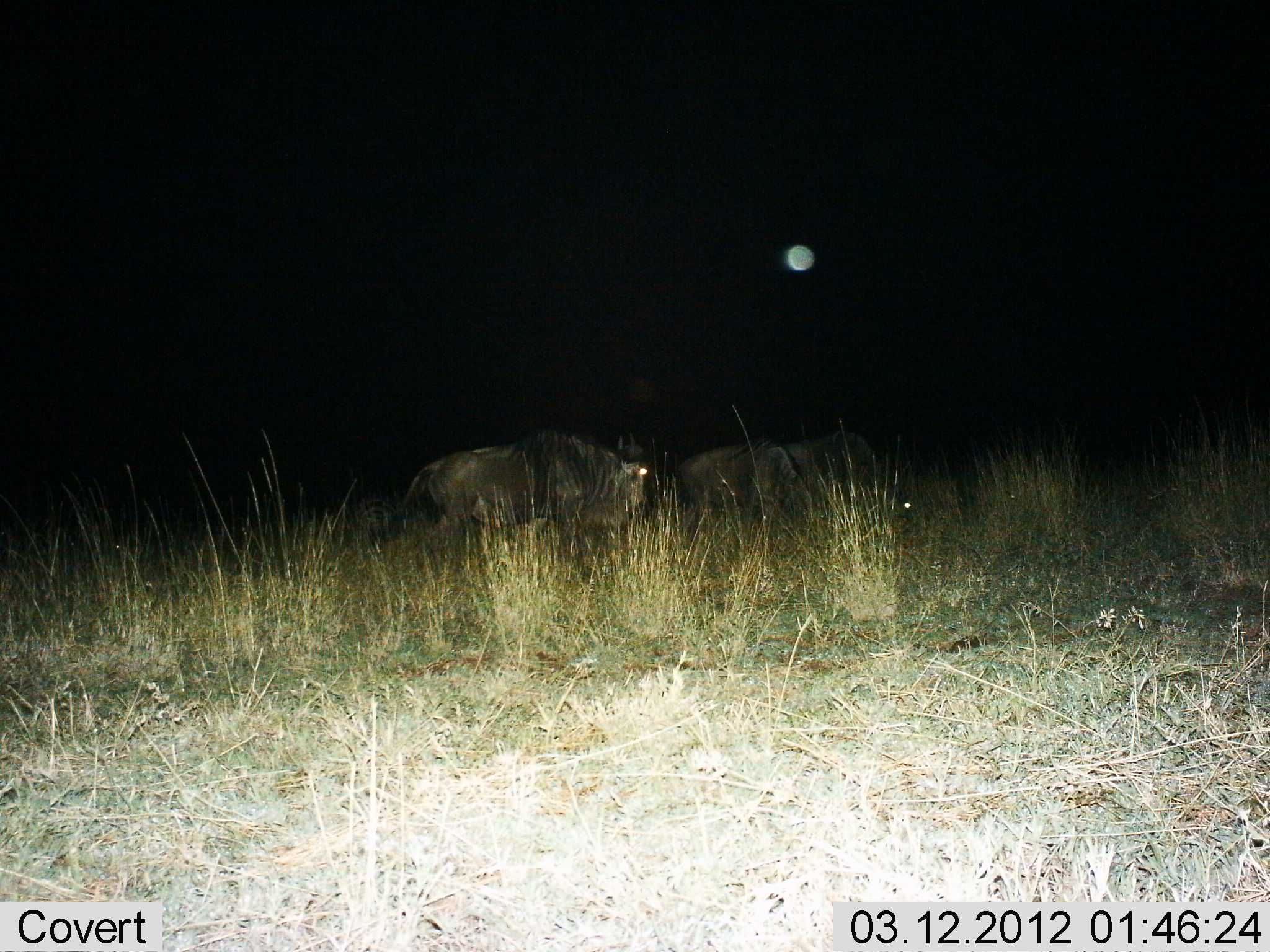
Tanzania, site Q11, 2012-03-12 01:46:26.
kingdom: Animalia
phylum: Chordata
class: Mammalia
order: Artiodactyla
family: Bovidae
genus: Connochaetes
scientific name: Connochaetes taurinus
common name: blue wildebeest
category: wildebeest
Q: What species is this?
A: Wildebeest (blue wildebeest) (Connochaetes taurinus).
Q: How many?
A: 3.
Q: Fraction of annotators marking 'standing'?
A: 31%.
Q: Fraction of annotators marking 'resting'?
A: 0%.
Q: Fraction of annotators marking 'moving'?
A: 62%.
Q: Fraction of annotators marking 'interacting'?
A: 0%.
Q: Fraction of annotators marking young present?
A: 0%.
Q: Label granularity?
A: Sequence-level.